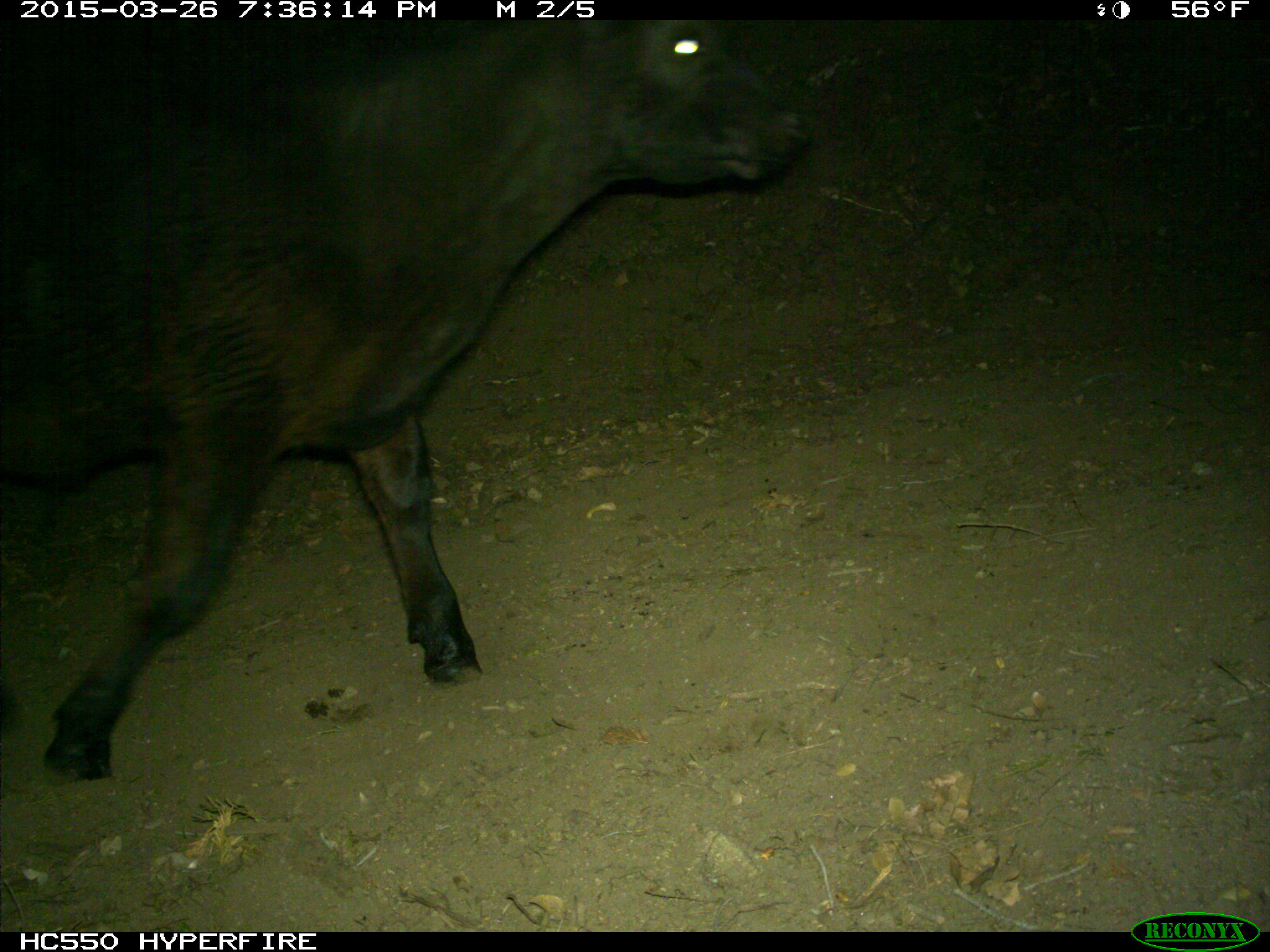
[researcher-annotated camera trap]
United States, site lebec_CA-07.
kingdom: Animalia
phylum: Chordata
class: Mammalia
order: Artiodactyla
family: Bovidae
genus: Bos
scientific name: Bos taurus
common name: domestic cow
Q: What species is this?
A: Bos taurus (domestic cow).